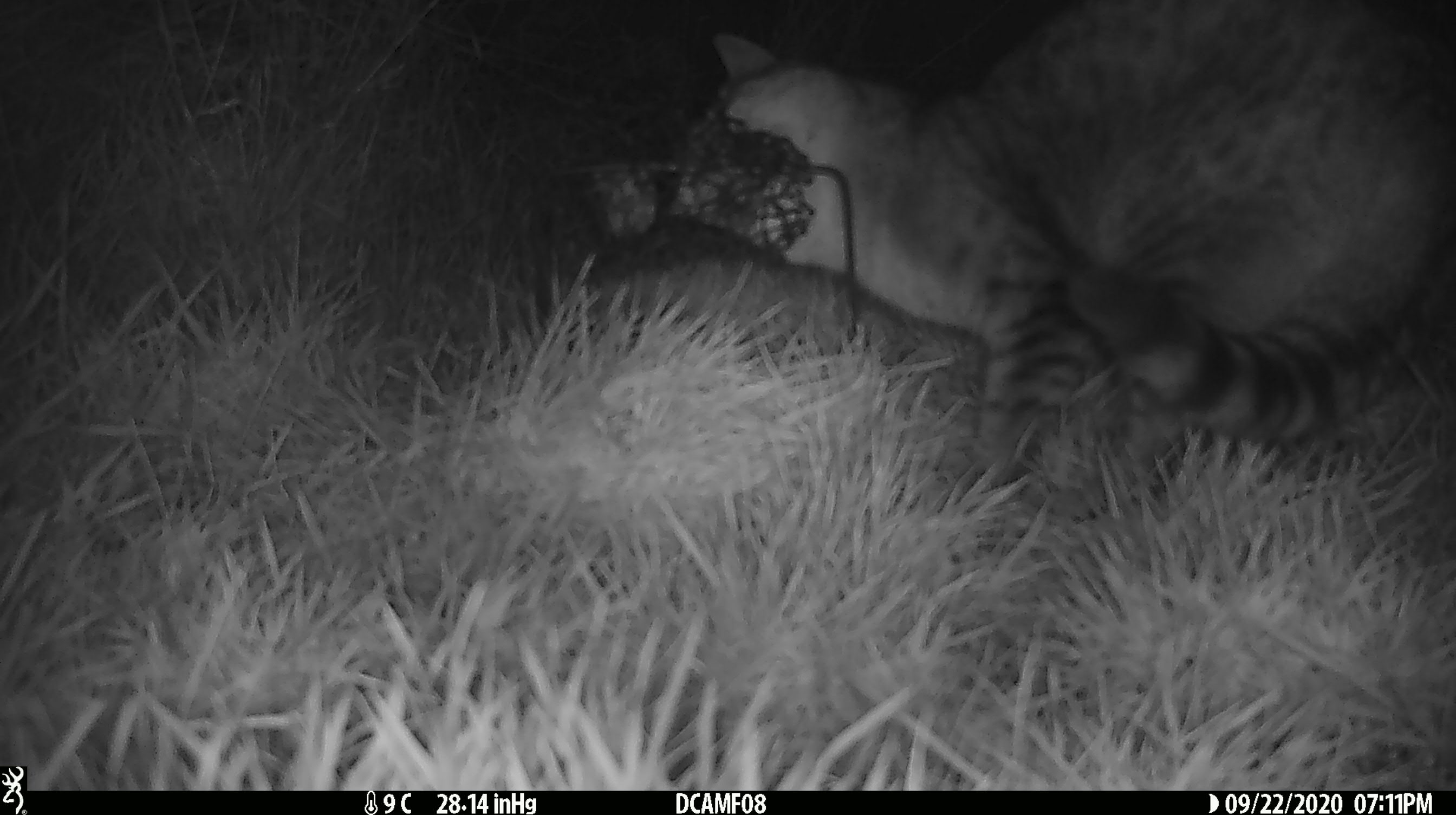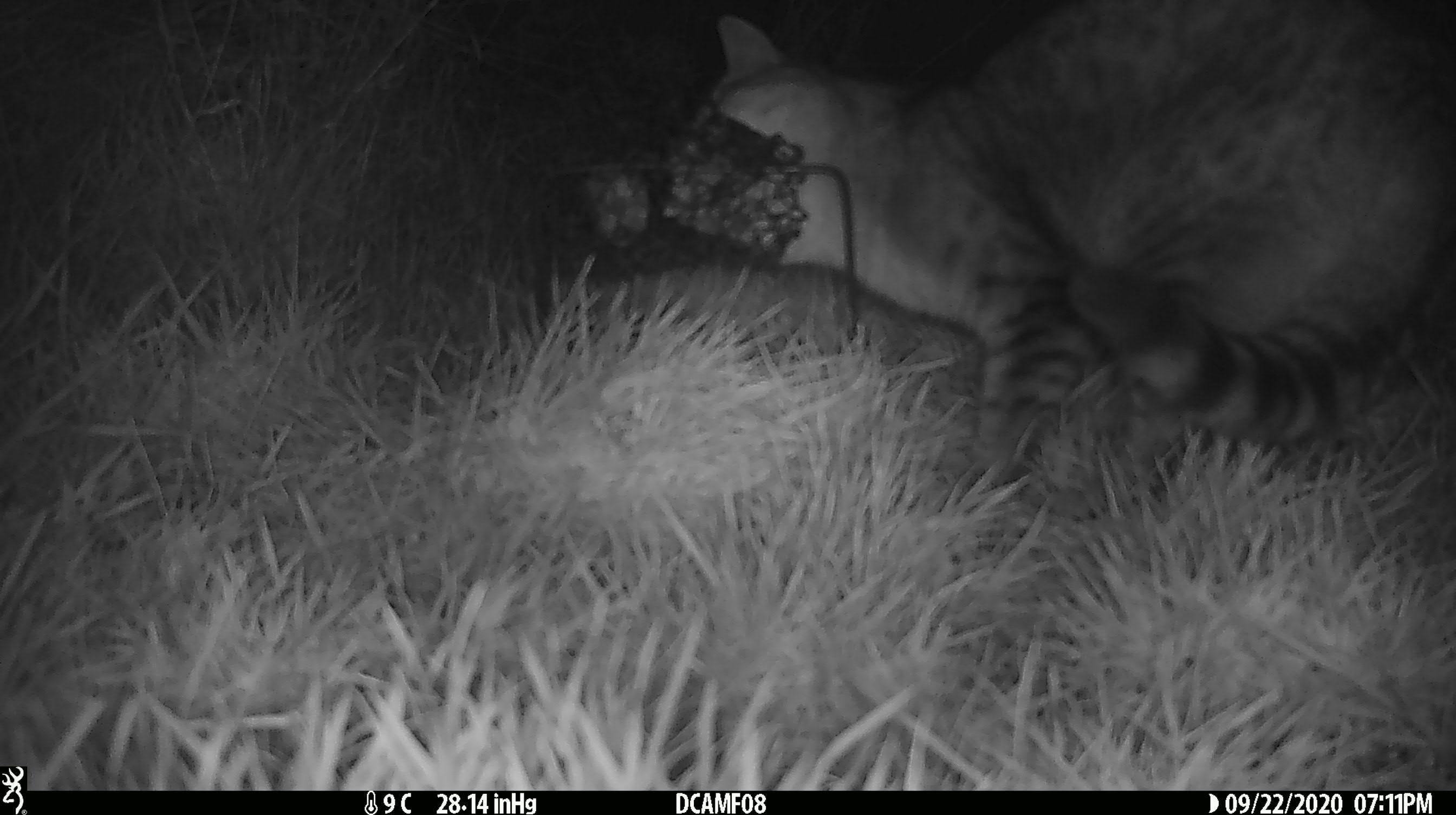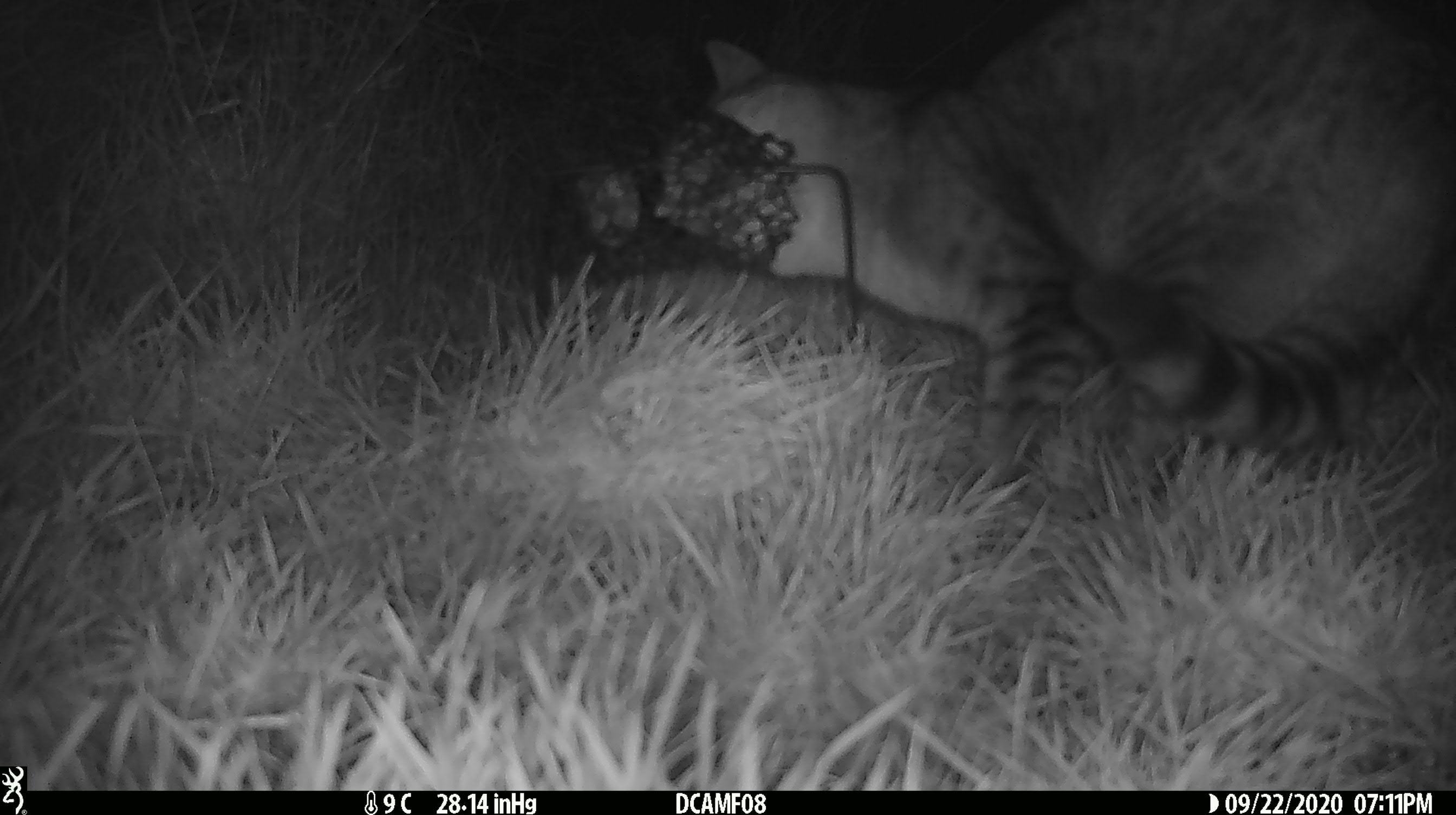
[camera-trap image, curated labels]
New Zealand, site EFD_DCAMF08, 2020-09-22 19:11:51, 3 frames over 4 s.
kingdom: Animalia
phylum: Chordata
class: Mammalia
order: Carnivora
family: Felidae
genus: Felis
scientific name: Felis catus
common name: domestic cat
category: cat